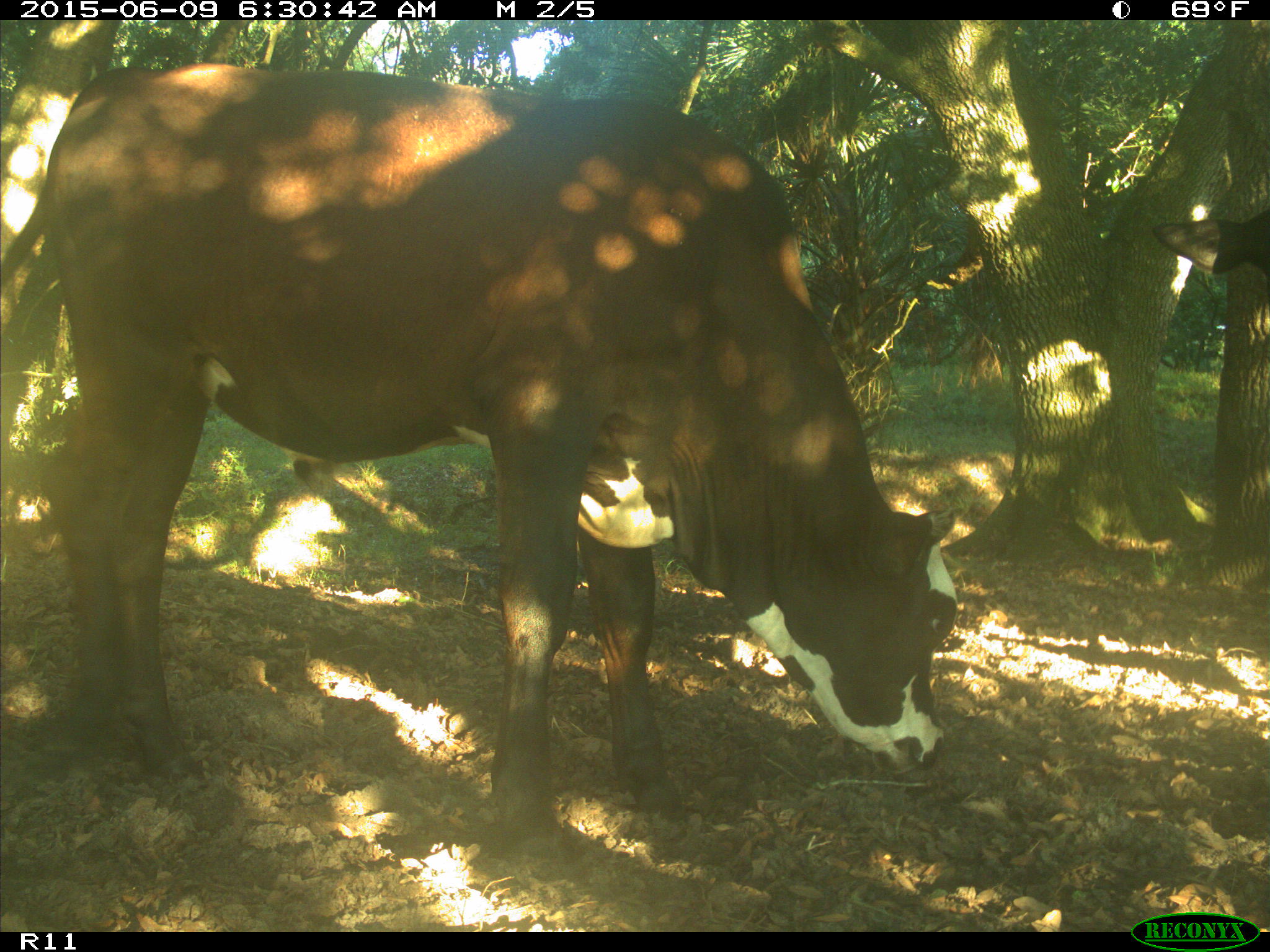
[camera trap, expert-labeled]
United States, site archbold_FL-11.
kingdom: Animalia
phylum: Chordata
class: Mammalia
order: Artiodactyla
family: Bovidae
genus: Bos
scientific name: Bos taurus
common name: domestic cow